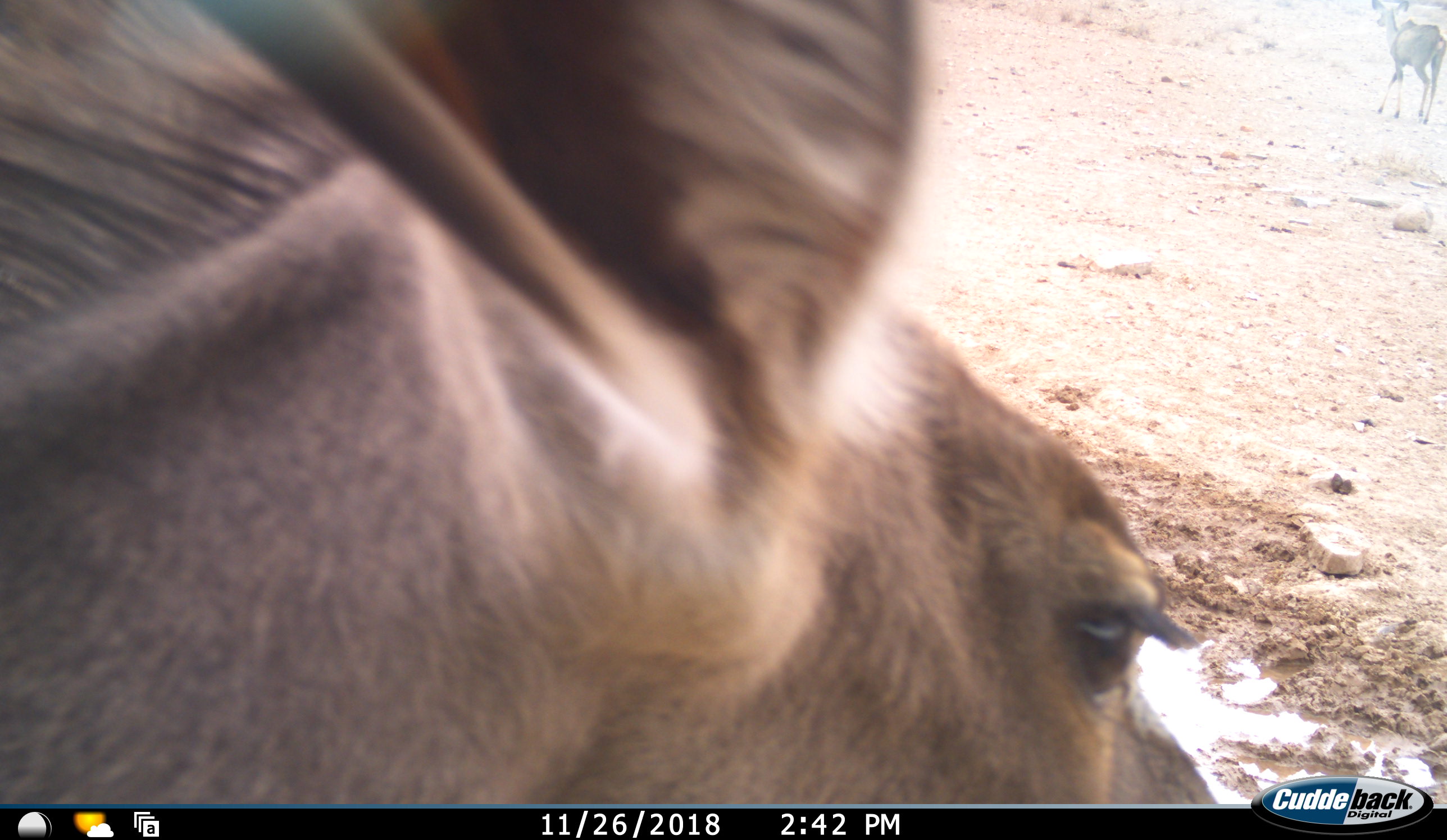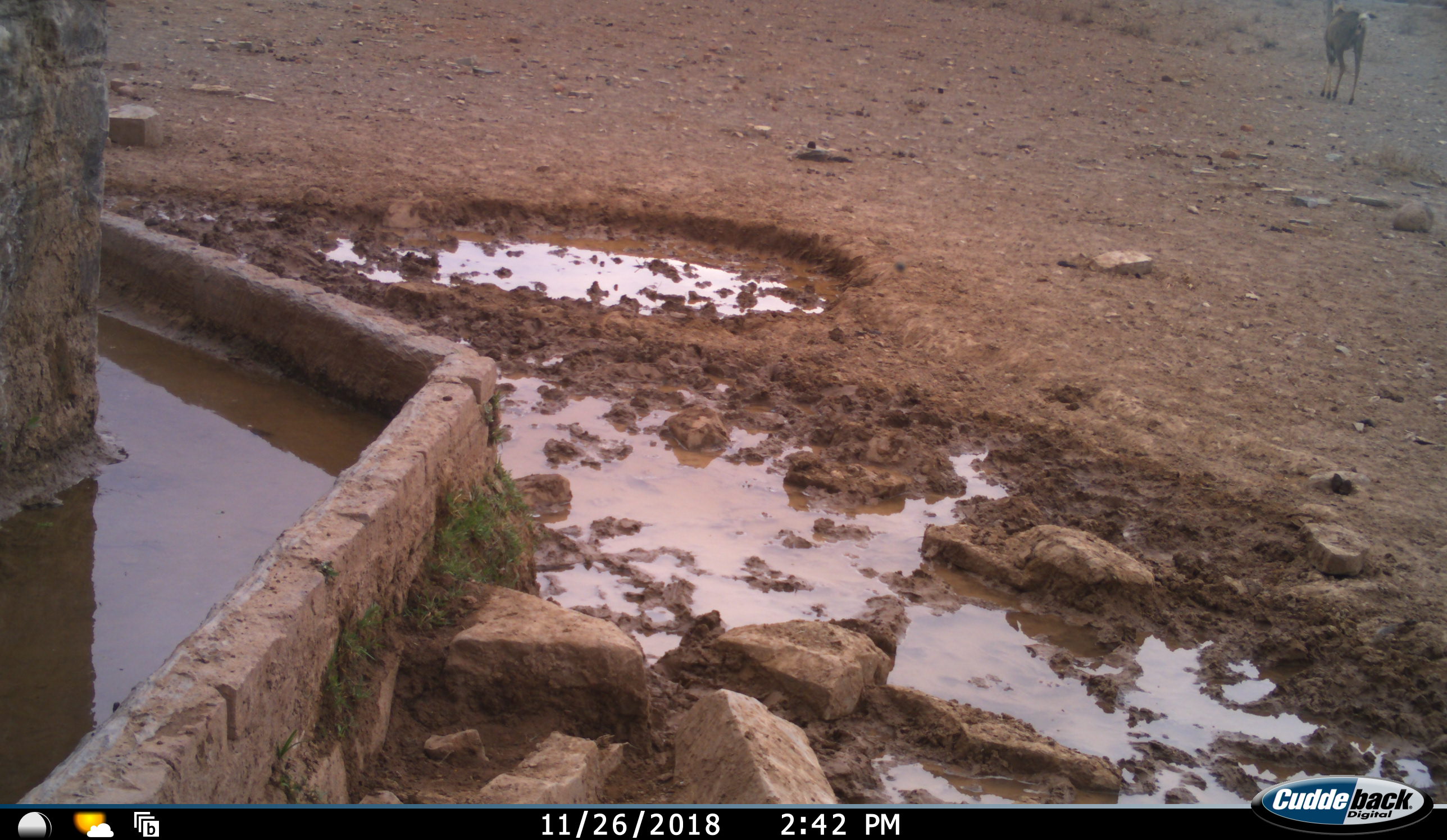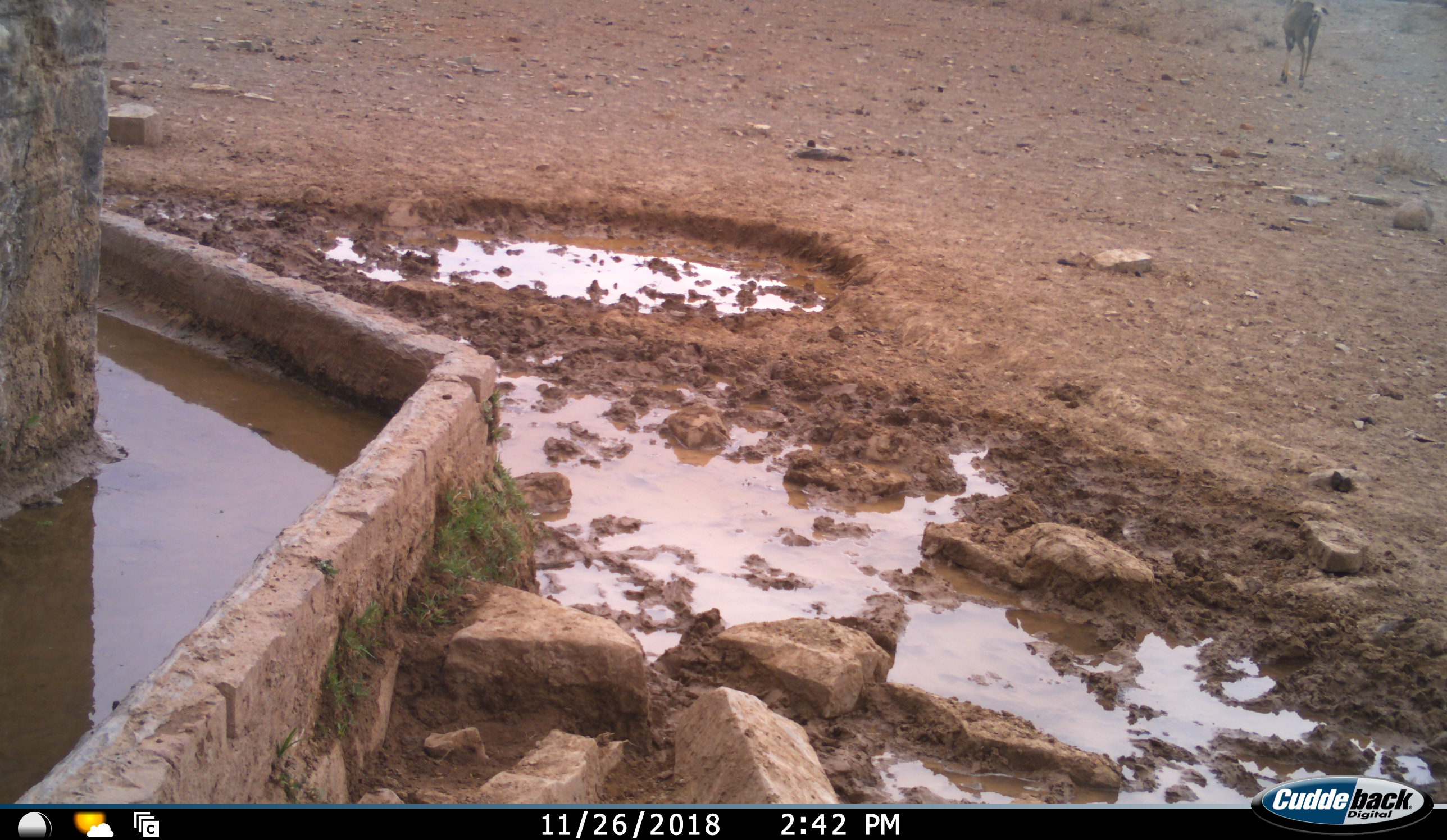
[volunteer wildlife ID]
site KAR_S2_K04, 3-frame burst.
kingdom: Animalia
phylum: Chordata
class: Mammalia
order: Artiodactyla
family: Bovidae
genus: Tragelaphus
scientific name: Tragelaphus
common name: kudu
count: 2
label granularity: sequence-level